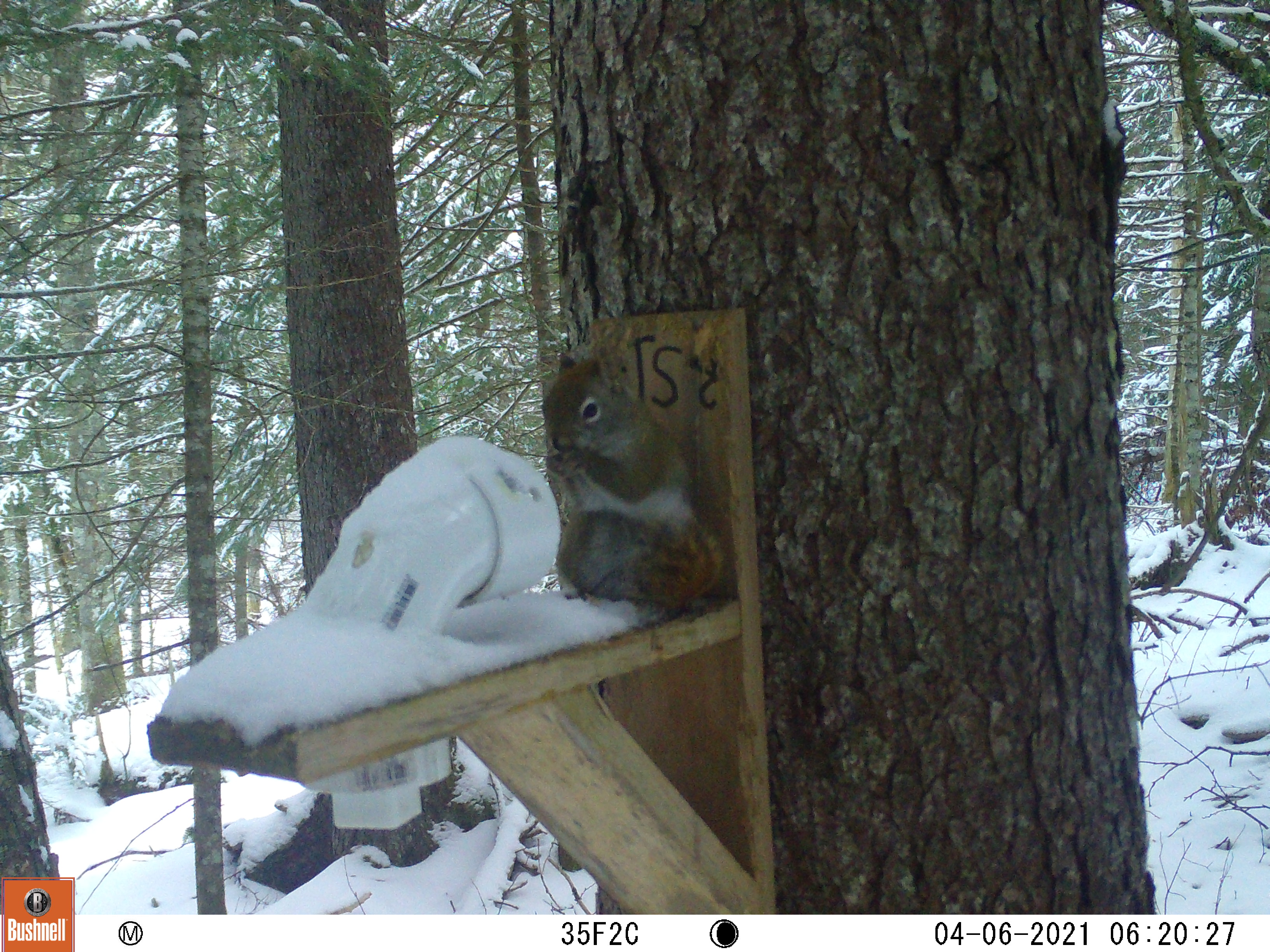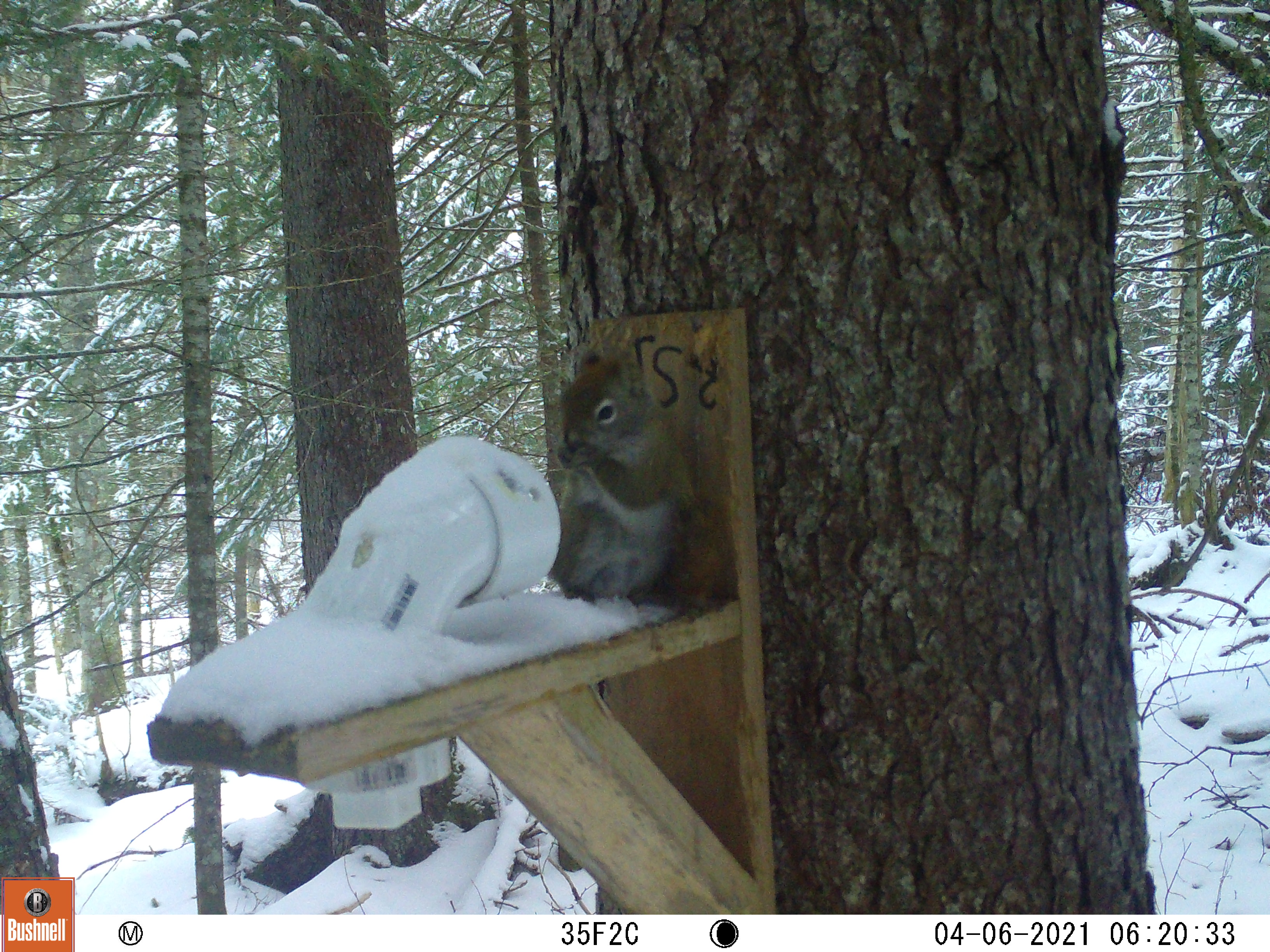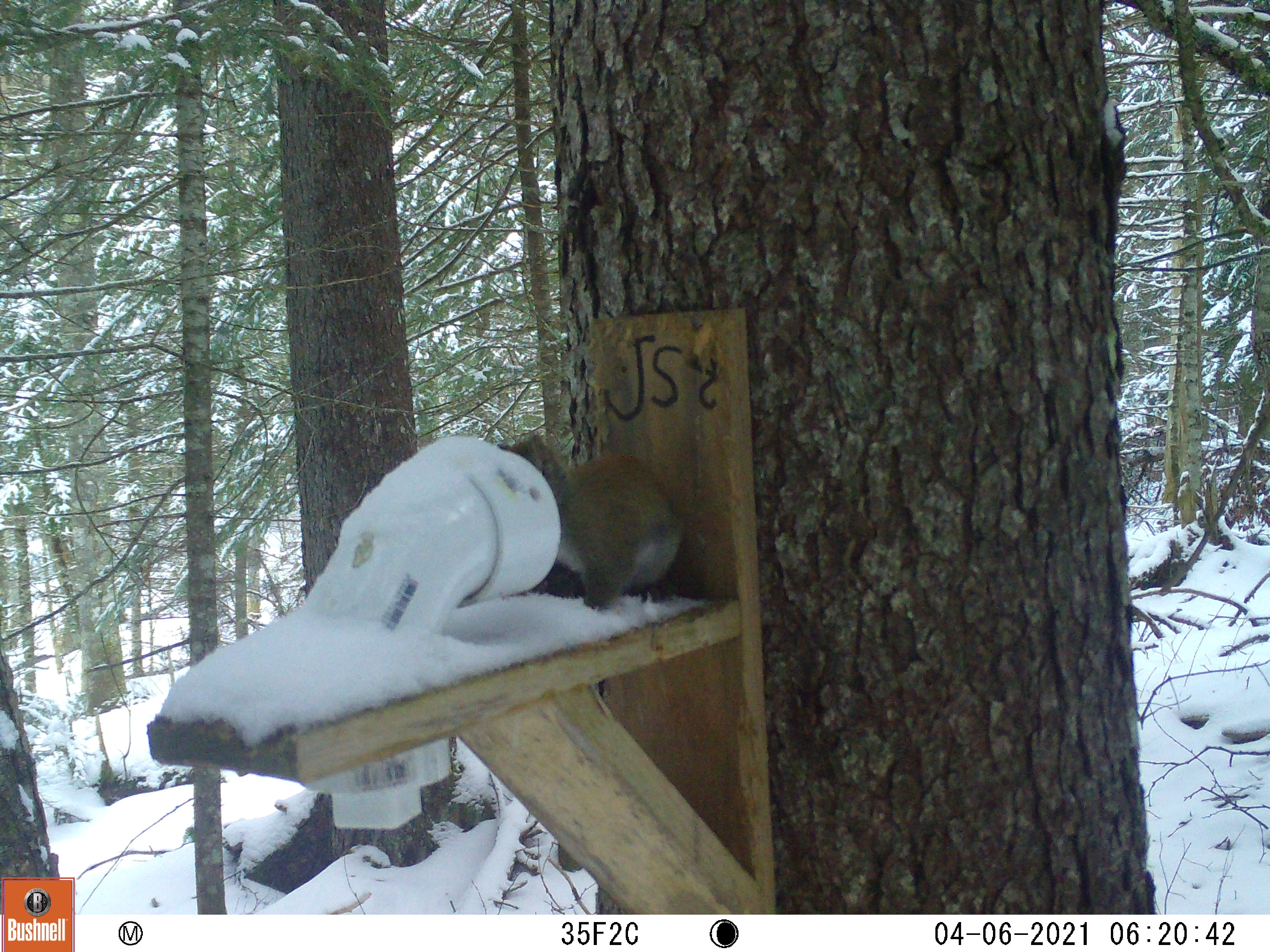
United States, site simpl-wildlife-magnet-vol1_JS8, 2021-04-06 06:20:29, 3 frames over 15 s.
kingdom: Animalia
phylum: Chordata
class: Mammalia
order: Rodentia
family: Sciuridae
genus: Tamiasciurus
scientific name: Tamiasciurus hudsonicus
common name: red squirrel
Red squirrel (Tamiasciurus hudsonicus).